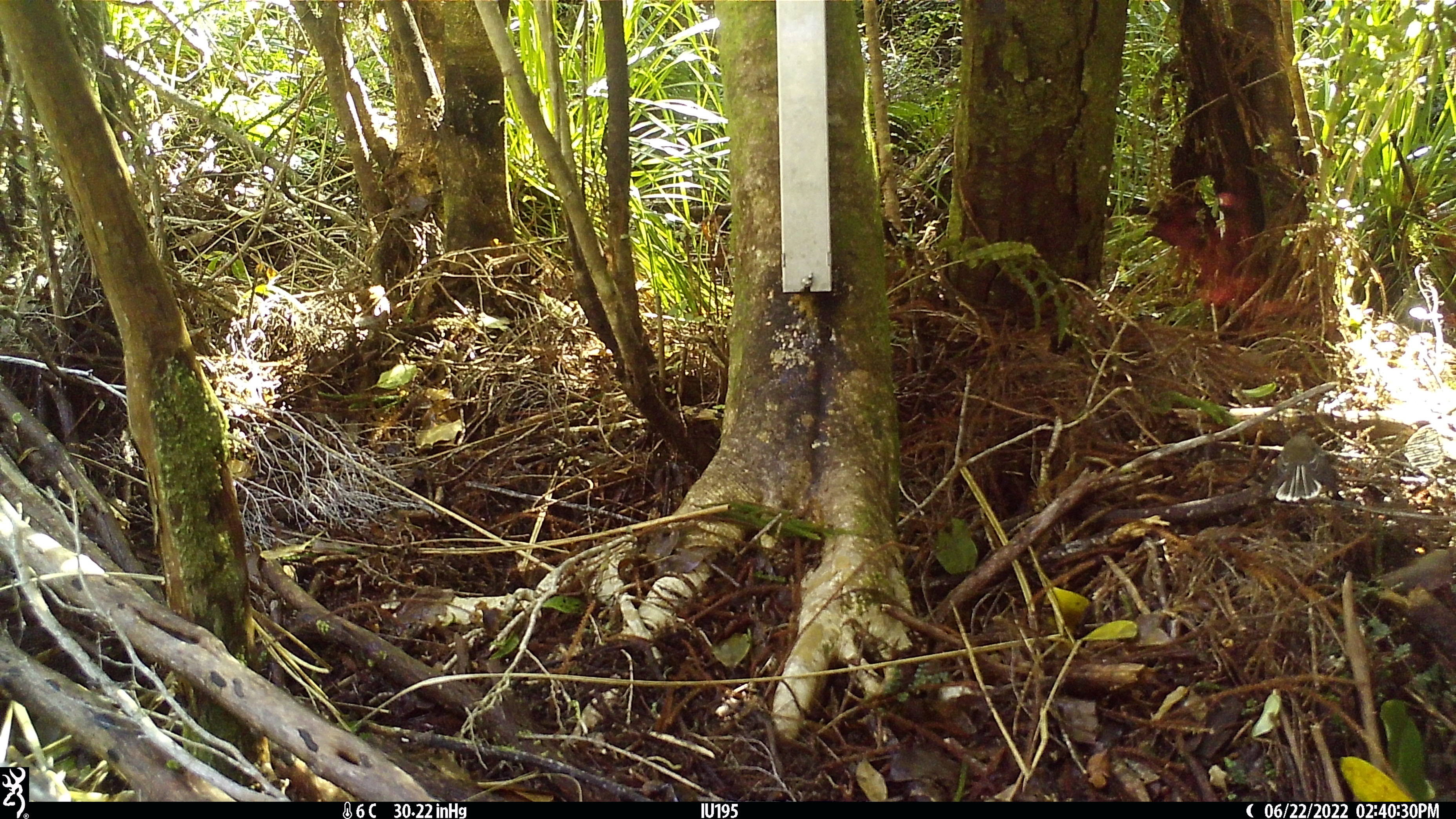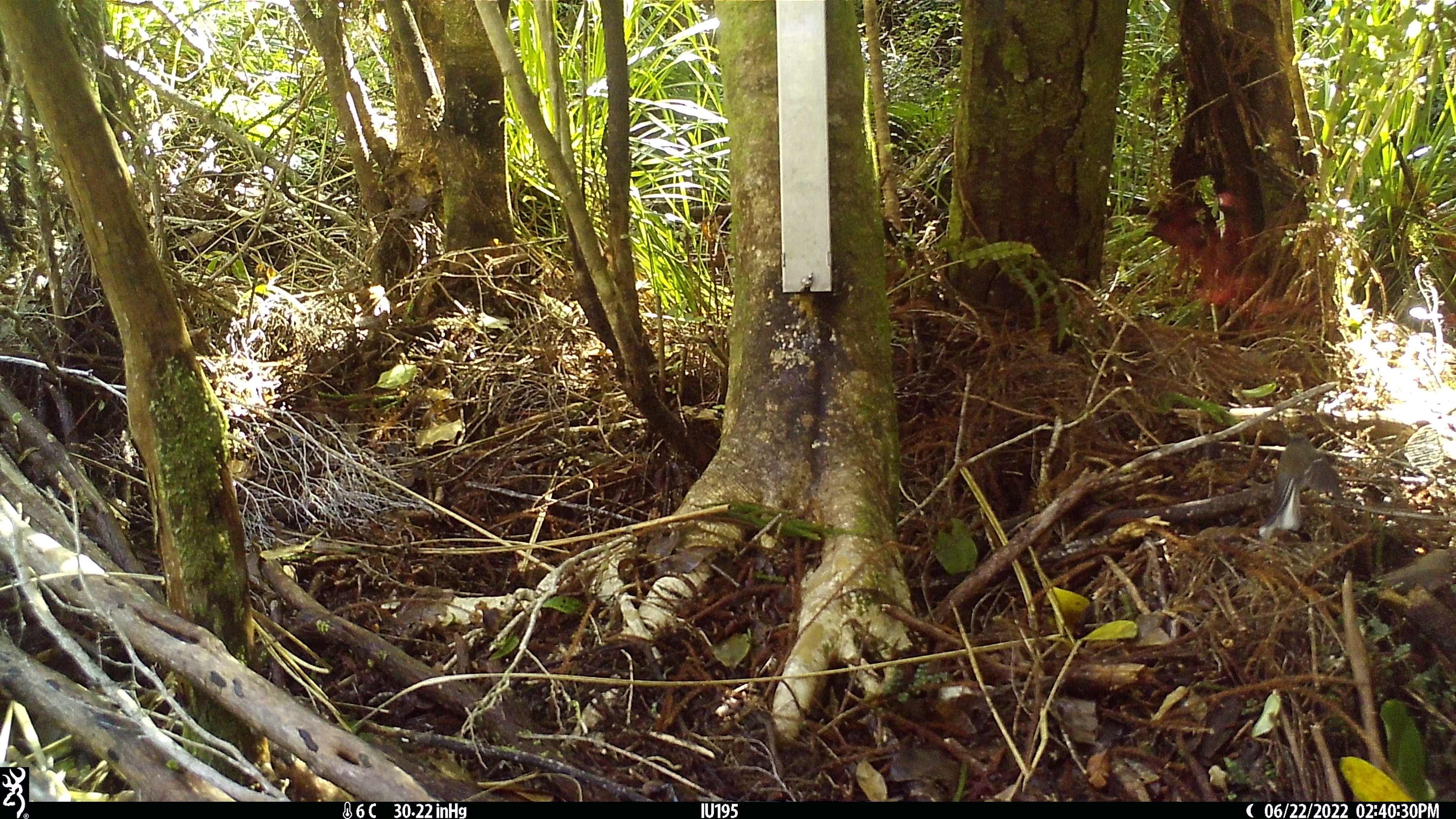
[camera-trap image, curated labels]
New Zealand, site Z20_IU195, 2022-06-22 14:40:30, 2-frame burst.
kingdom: Animalia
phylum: Chordata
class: Aves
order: Passeriformes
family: Rhipiduridae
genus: Rhipidura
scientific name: Rhipidura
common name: fantails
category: fantail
Fantail (fantails) (Rhipidura).